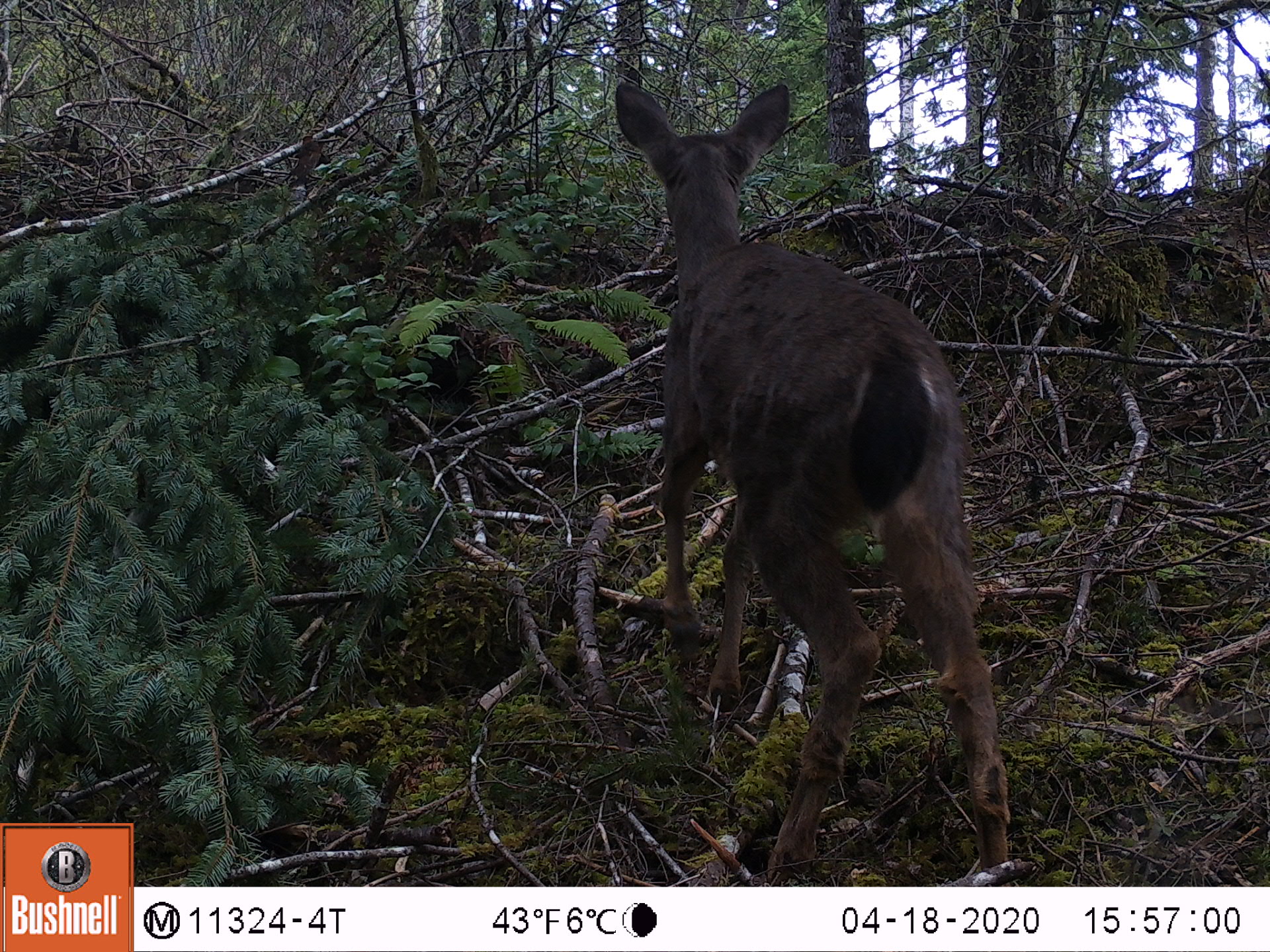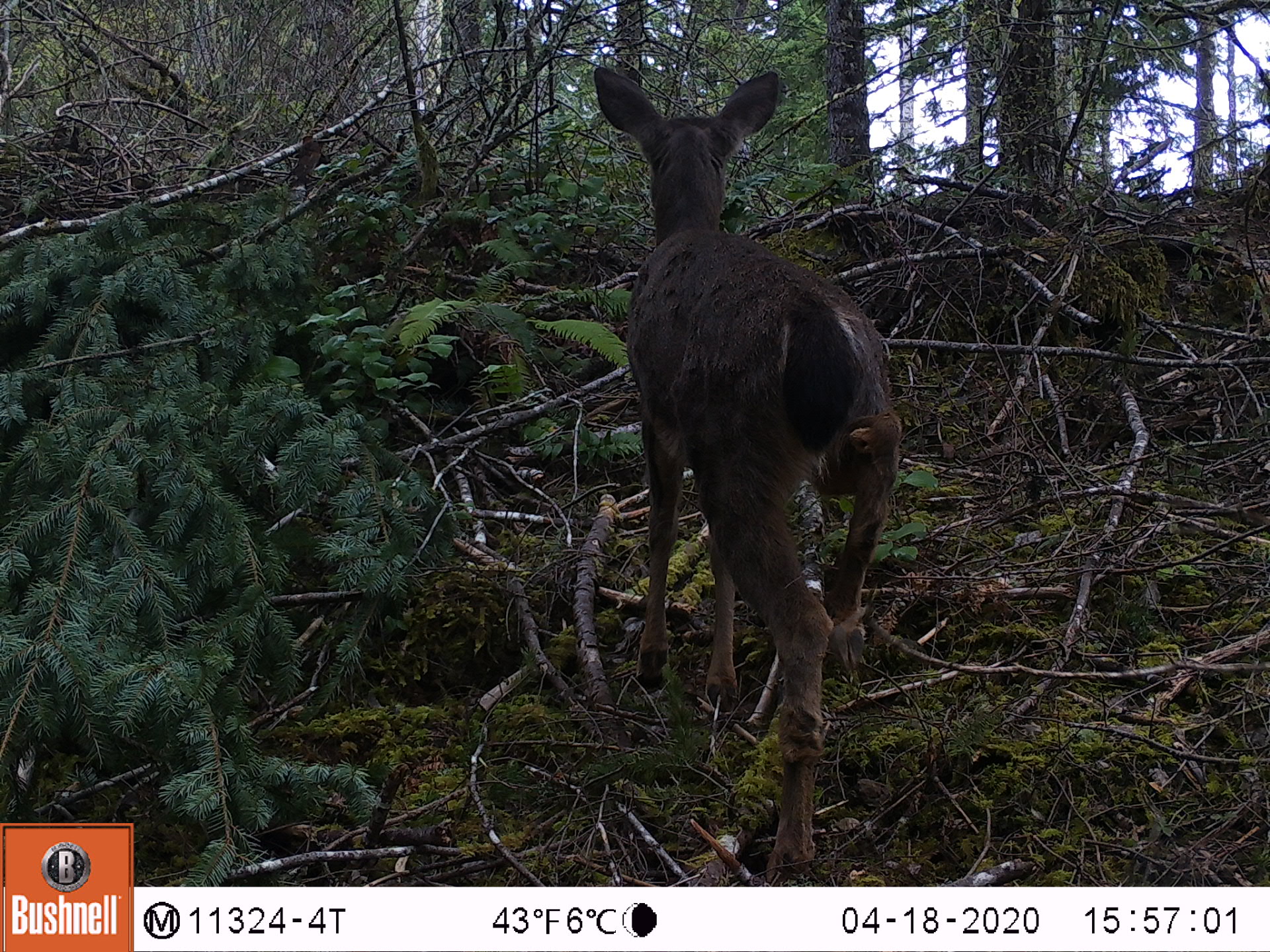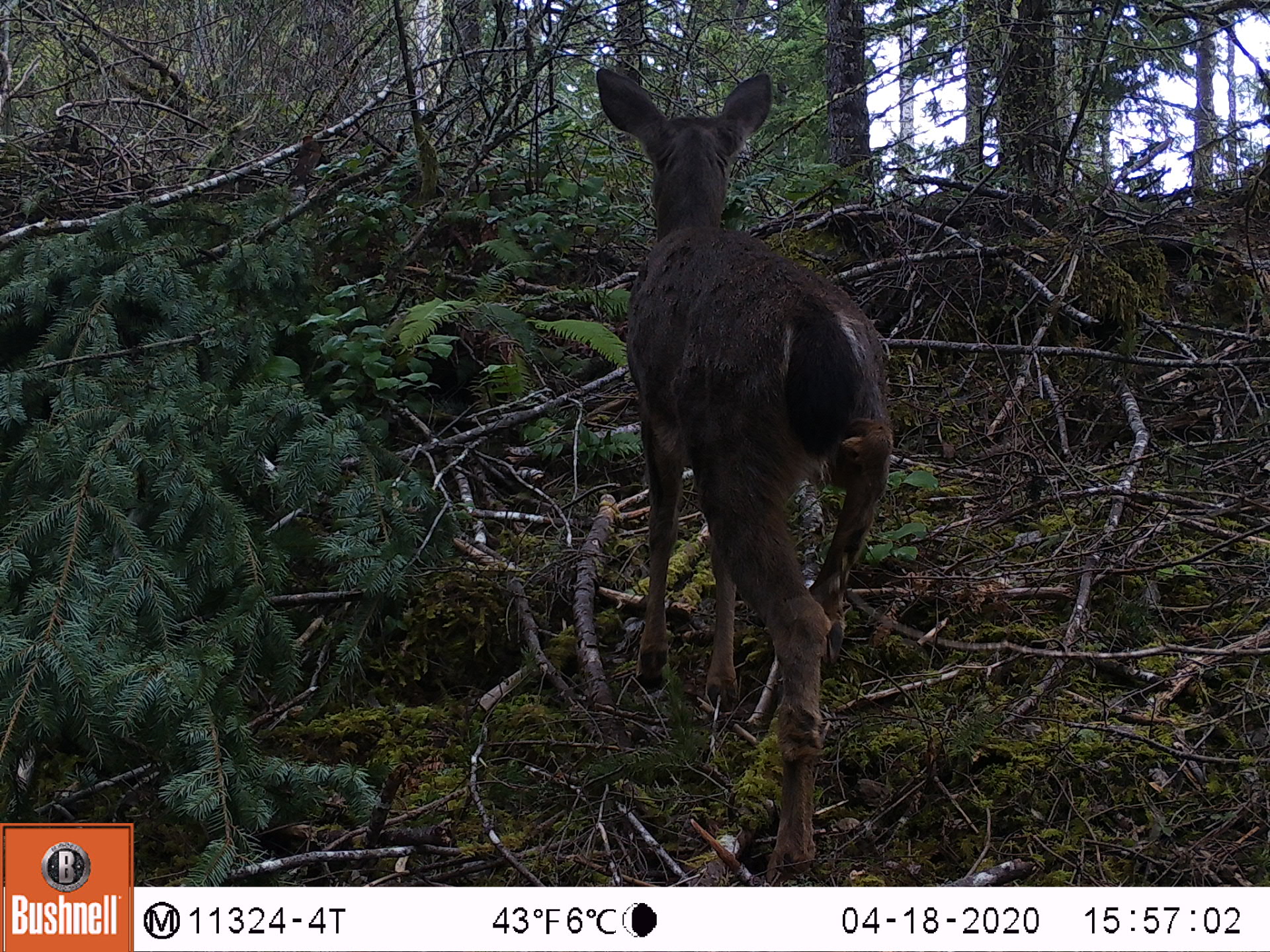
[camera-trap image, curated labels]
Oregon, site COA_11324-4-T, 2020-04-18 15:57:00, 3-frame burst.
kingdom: Animalia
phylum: Chordata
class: Mammalia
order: Artiodactyla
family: Cervidae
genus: Odocoileus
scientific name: Odocoileus hemionus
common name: black-tailed deer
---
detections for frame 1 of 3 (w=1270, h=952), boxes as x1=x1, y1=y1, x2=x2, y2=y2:
black-tailed deer: x1=596, y1=71, x2=1017, y2=875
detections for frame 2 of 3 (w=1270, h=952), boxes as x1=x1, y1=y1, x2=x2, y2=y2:
black-tailed deer: x1=585, y1=49, x2=913, y2=878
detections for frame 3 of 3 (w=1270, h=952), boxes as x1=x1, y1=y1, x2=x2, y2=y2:
black-tailed deer: x1=589, y1=56, x2=909, y2=876